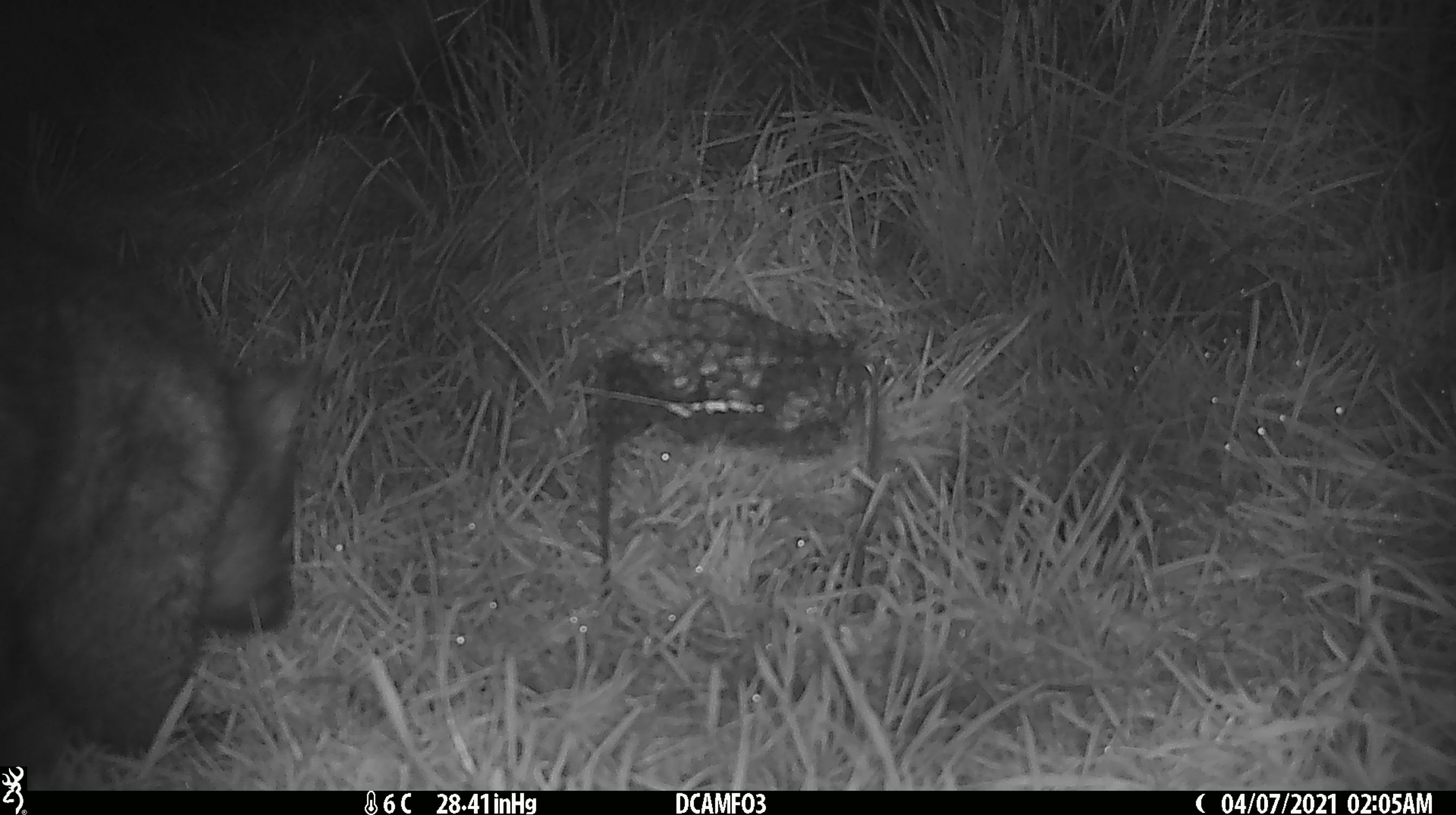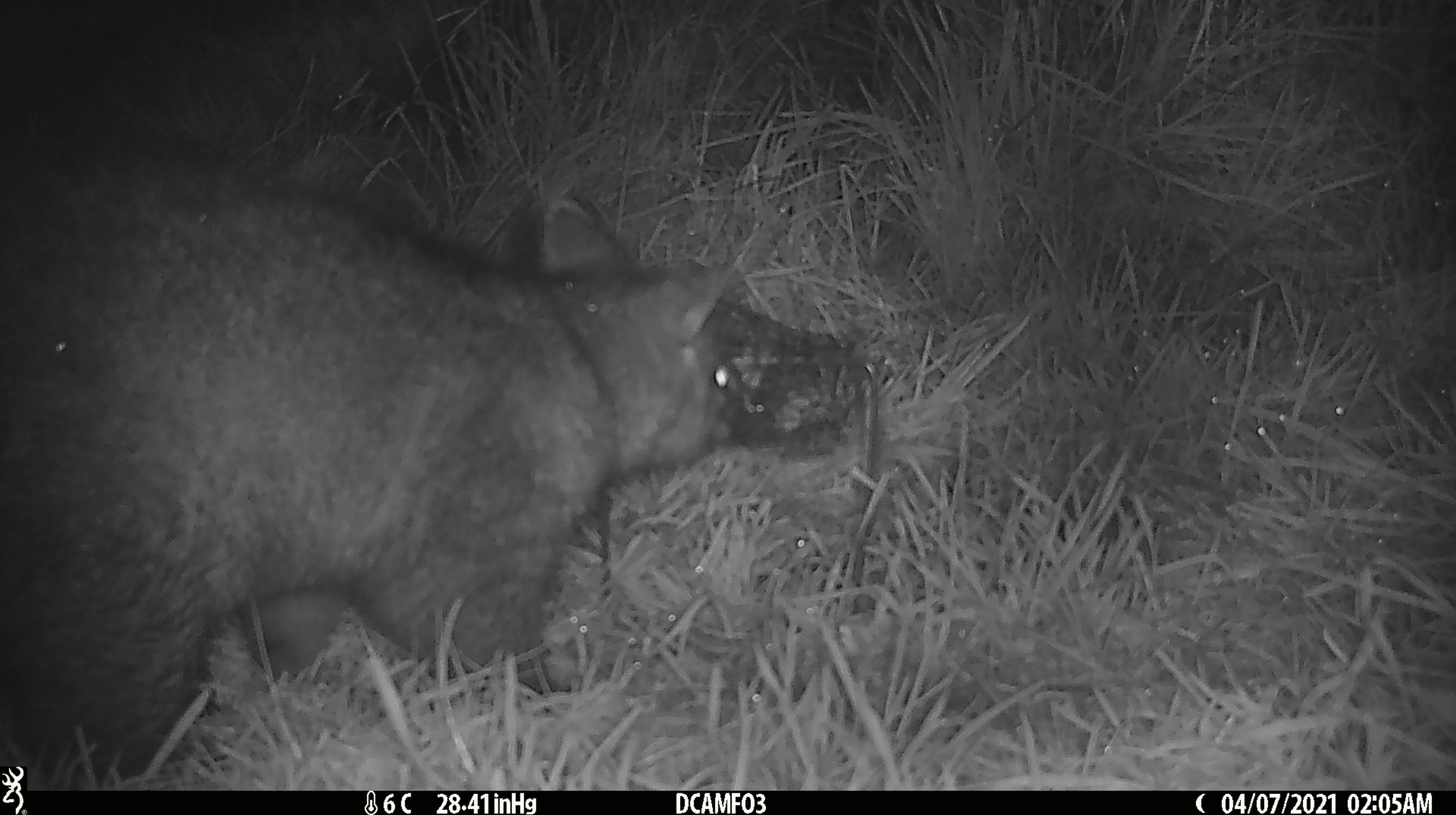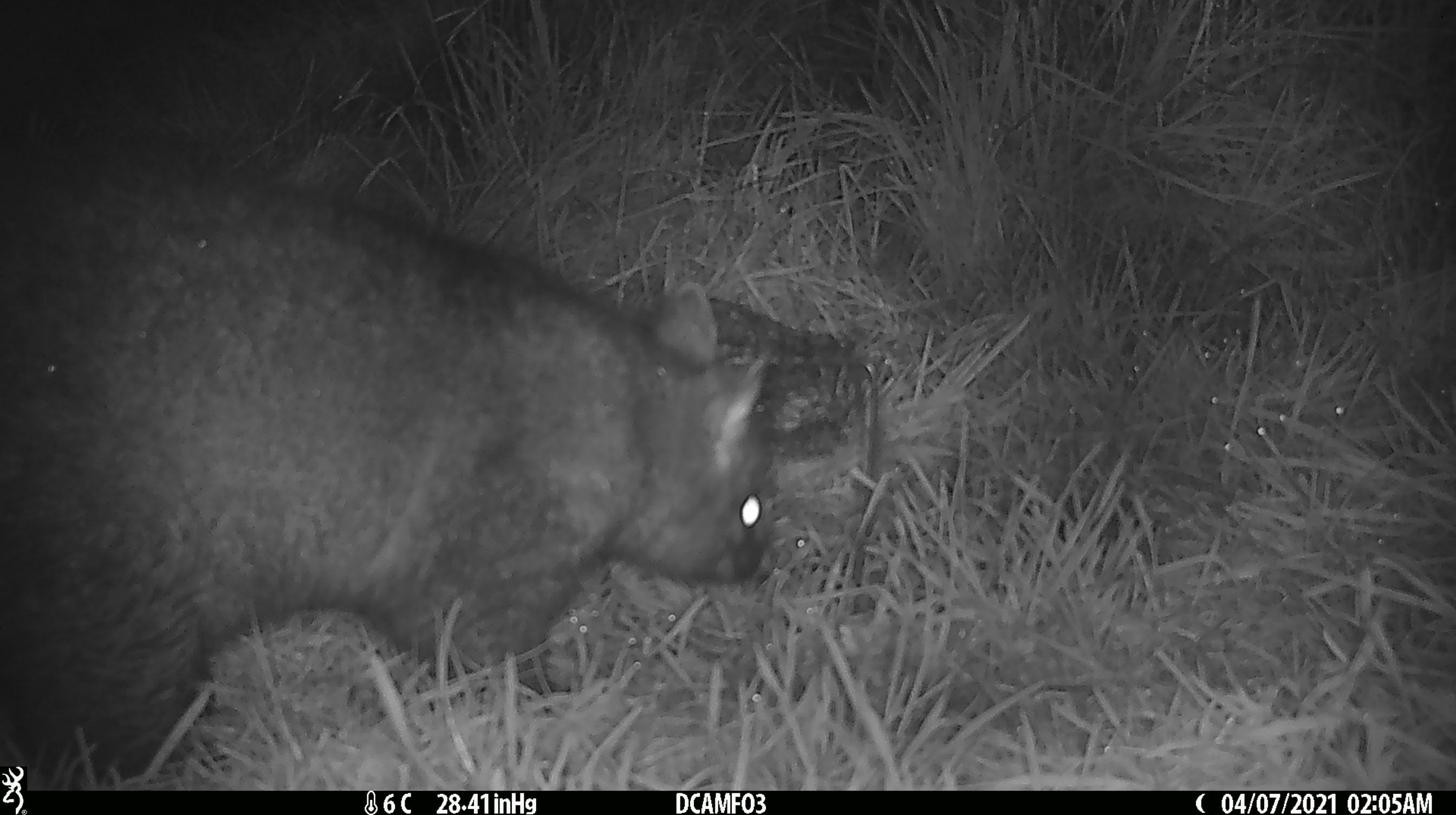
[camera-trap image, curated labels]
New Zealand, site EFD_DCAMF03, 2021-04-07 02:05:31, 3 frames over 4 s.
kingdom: Animalia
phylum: Chordata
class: Mammalia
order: Diprotodontia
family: Phalangeridae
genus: Trichosurus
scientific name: Trichosurus vulpecula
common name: common brushtail possum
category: possum